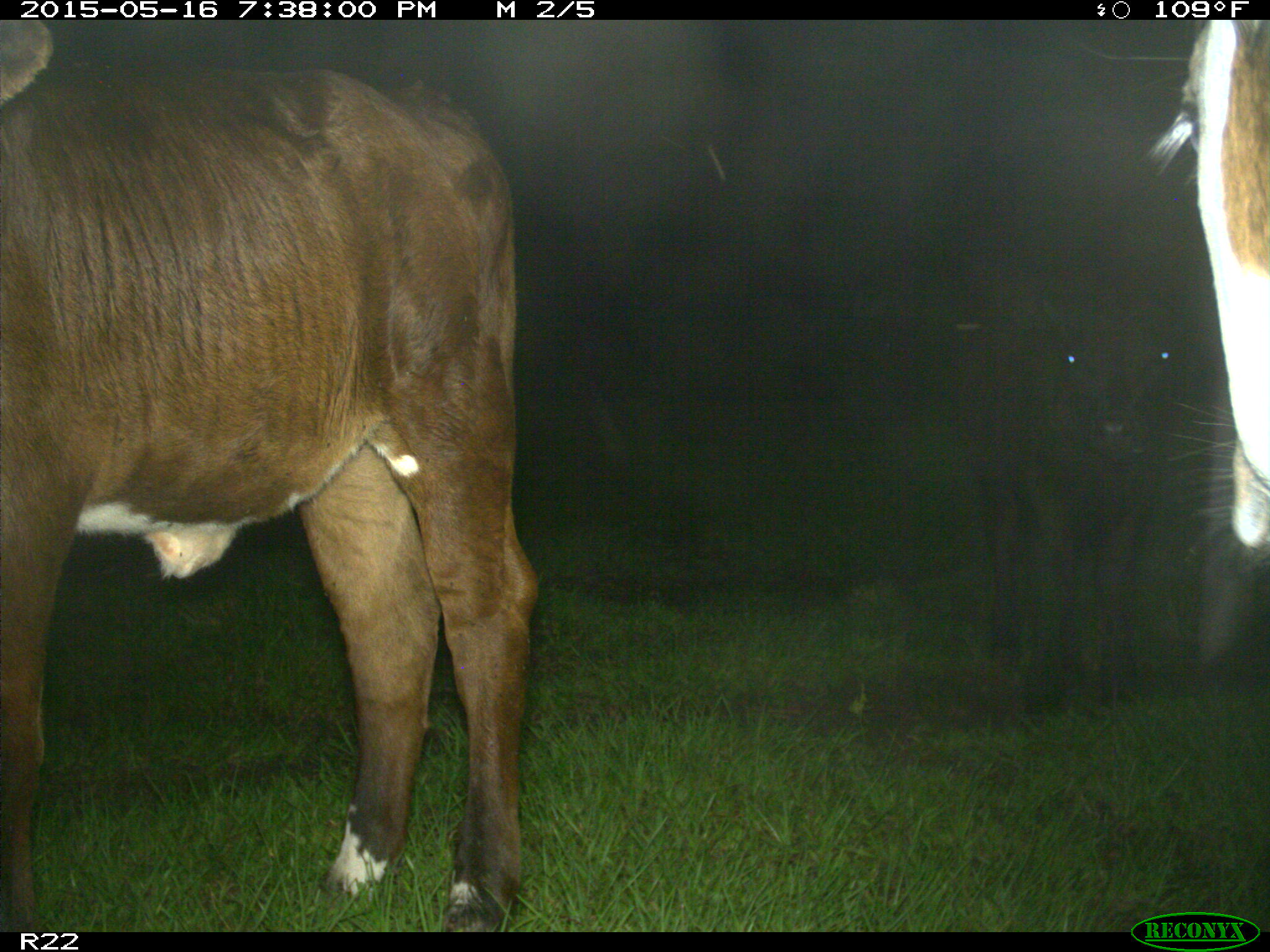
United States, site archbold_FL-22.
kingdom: Animalia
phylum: Chordata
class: Mammalia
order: Artiodactyla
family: Bovidae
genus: Bos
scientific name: Bos taurus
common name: domestic cow